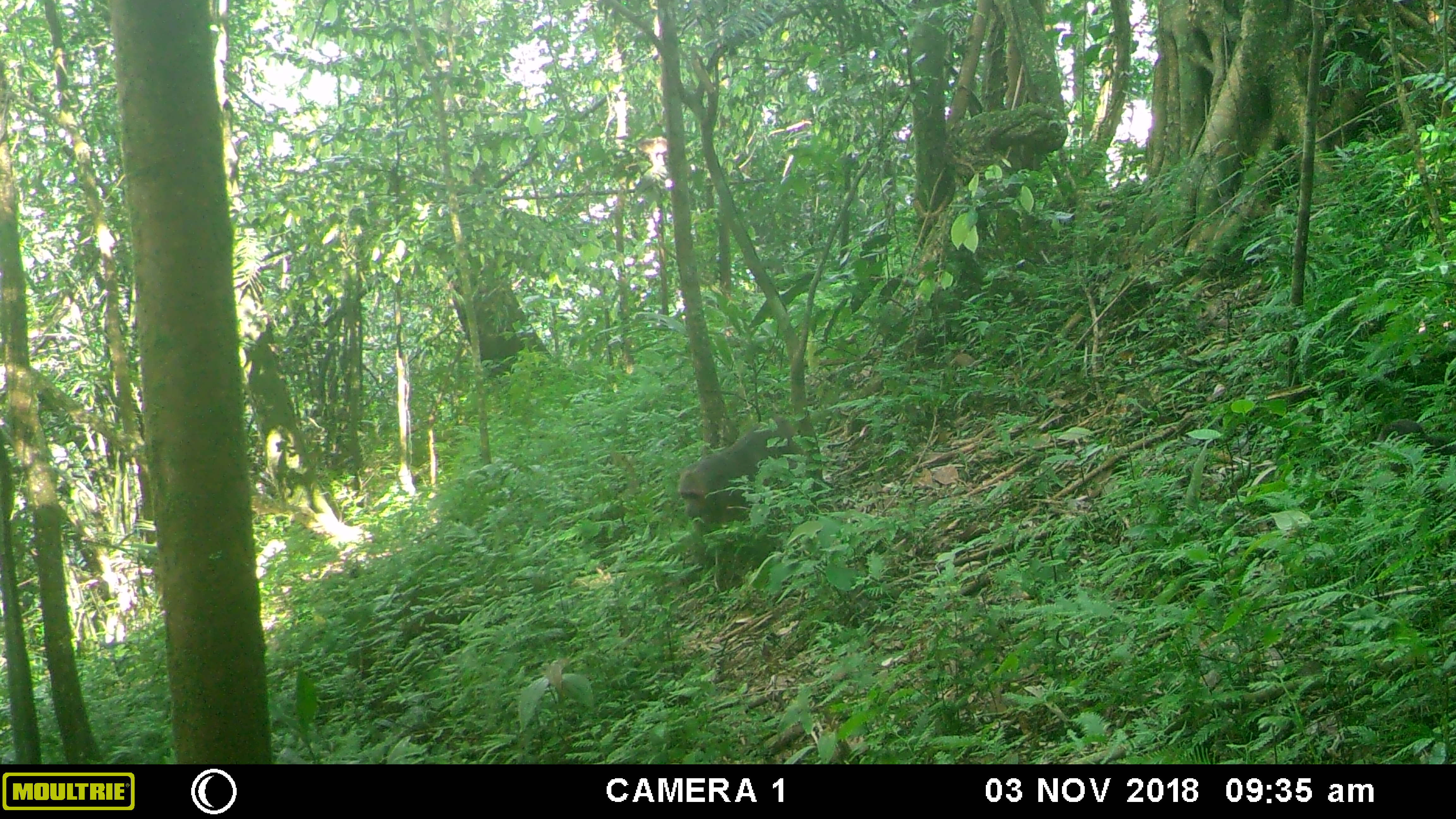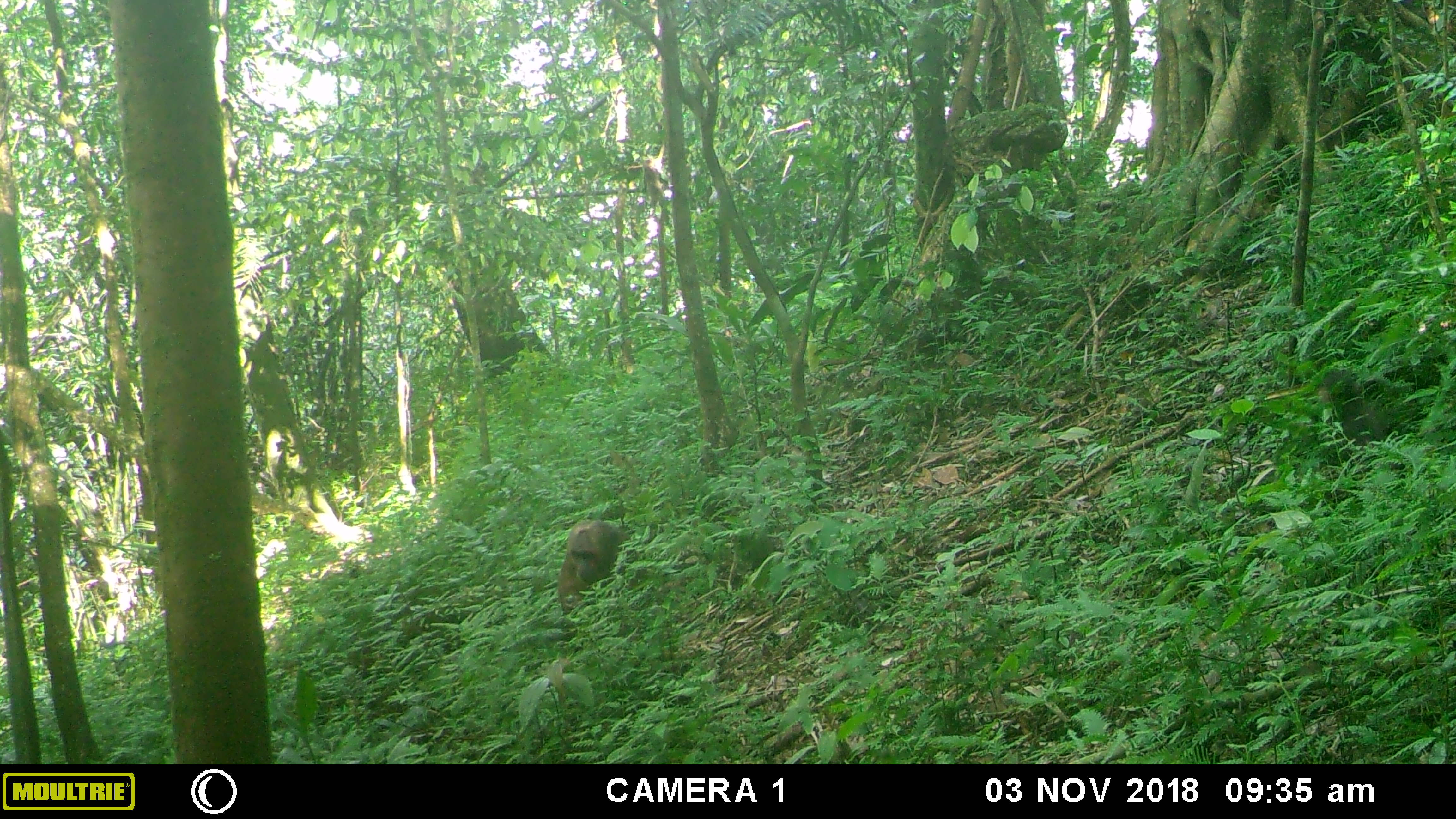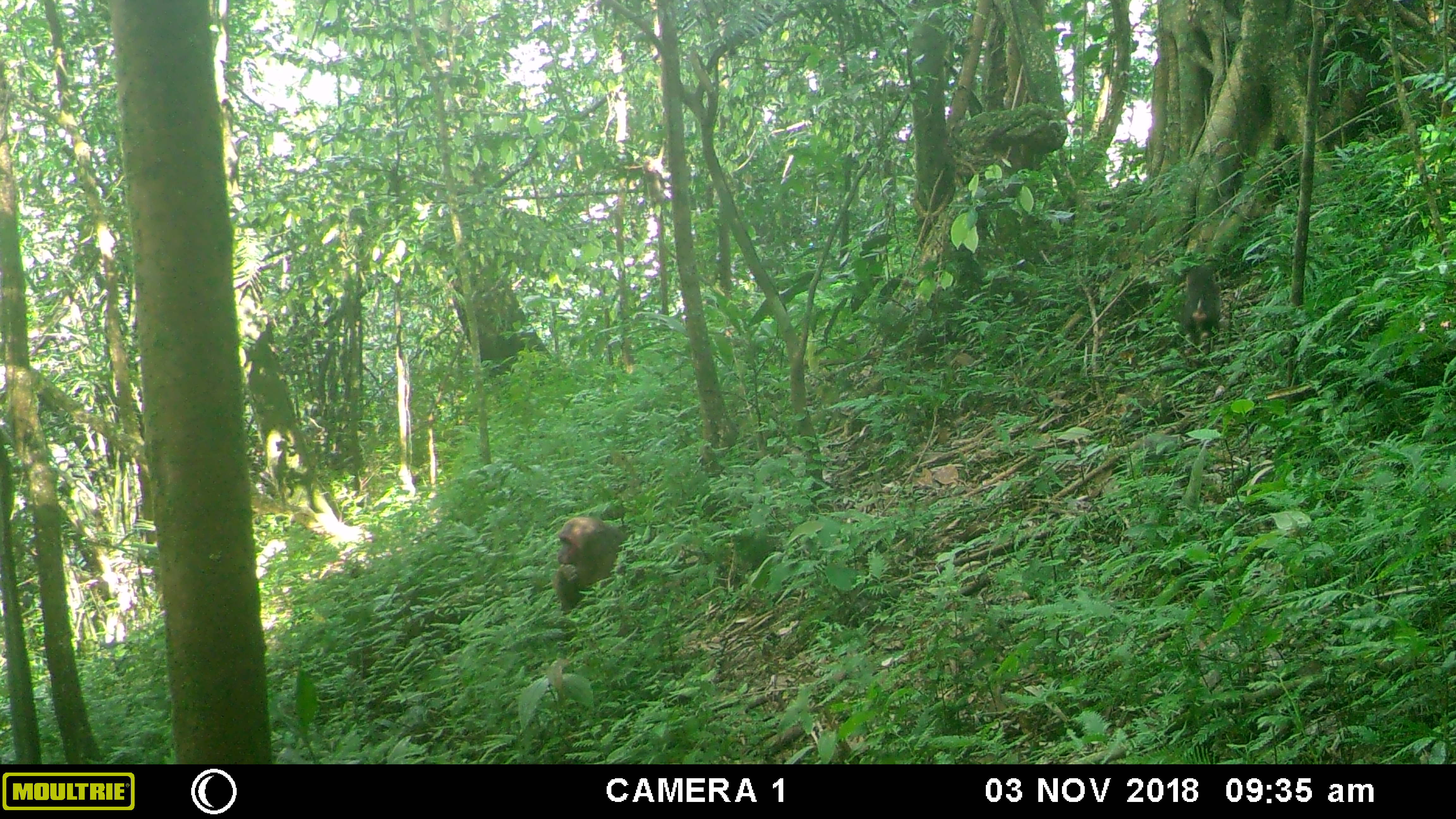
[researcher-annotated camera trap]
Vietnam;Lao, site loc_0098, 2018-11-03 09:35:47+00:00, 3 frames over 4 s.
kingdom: Animalia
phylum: Chordata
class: Mammalia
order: Primates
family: Cercopithecidae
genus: Macaca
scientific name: Macaca arctoides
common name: stump-tailed macaque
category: stump tailed macaque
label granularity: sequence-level